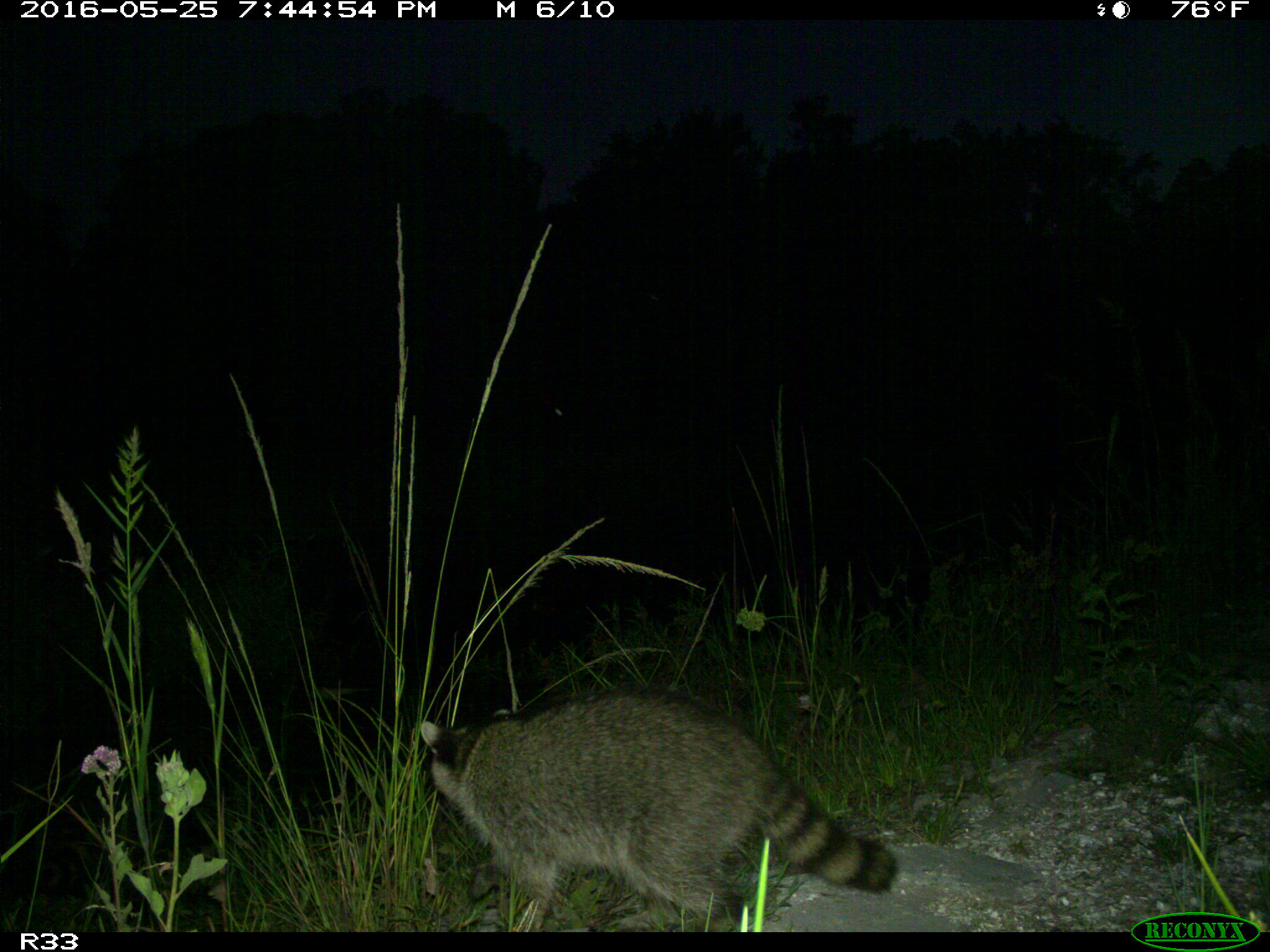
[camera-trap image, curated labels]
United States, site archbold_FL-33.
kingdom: Animalia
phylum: Chordata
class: Mammalia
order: Carnivora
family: Procyonidae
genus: Procyon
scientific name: Procyon lotor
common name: common raccoon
Procyon lotor (common raccoon).